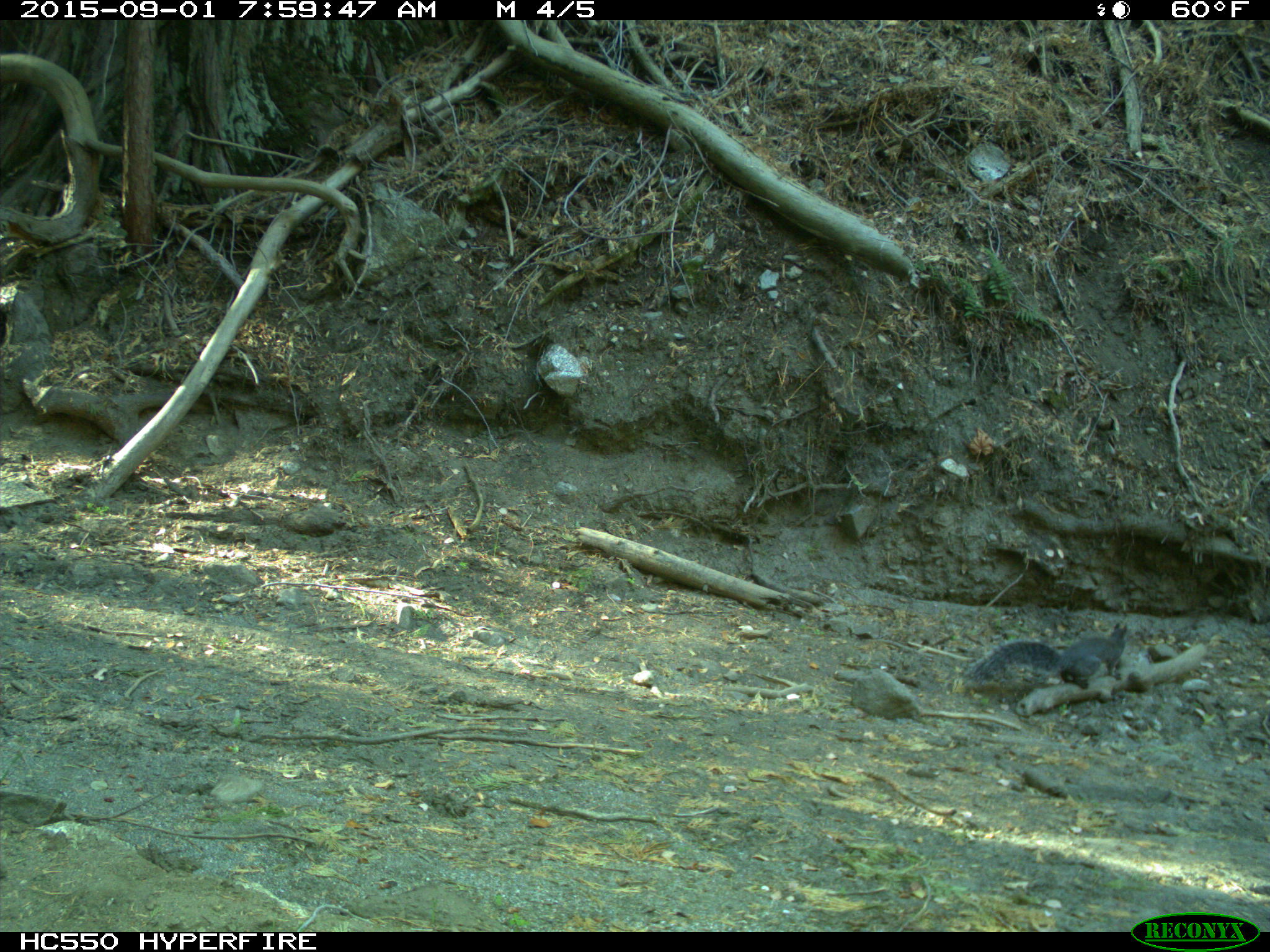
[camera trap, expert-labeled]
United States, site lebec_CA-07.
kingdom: Animalia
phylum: Chordata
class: Mammalia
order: Rodentia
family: Sciuridae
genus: Sciurus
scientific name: Sciurus carolinensis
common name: eastern gray squirrel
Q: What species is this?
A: Sciurus carolinensis (eastern gray squirrel).